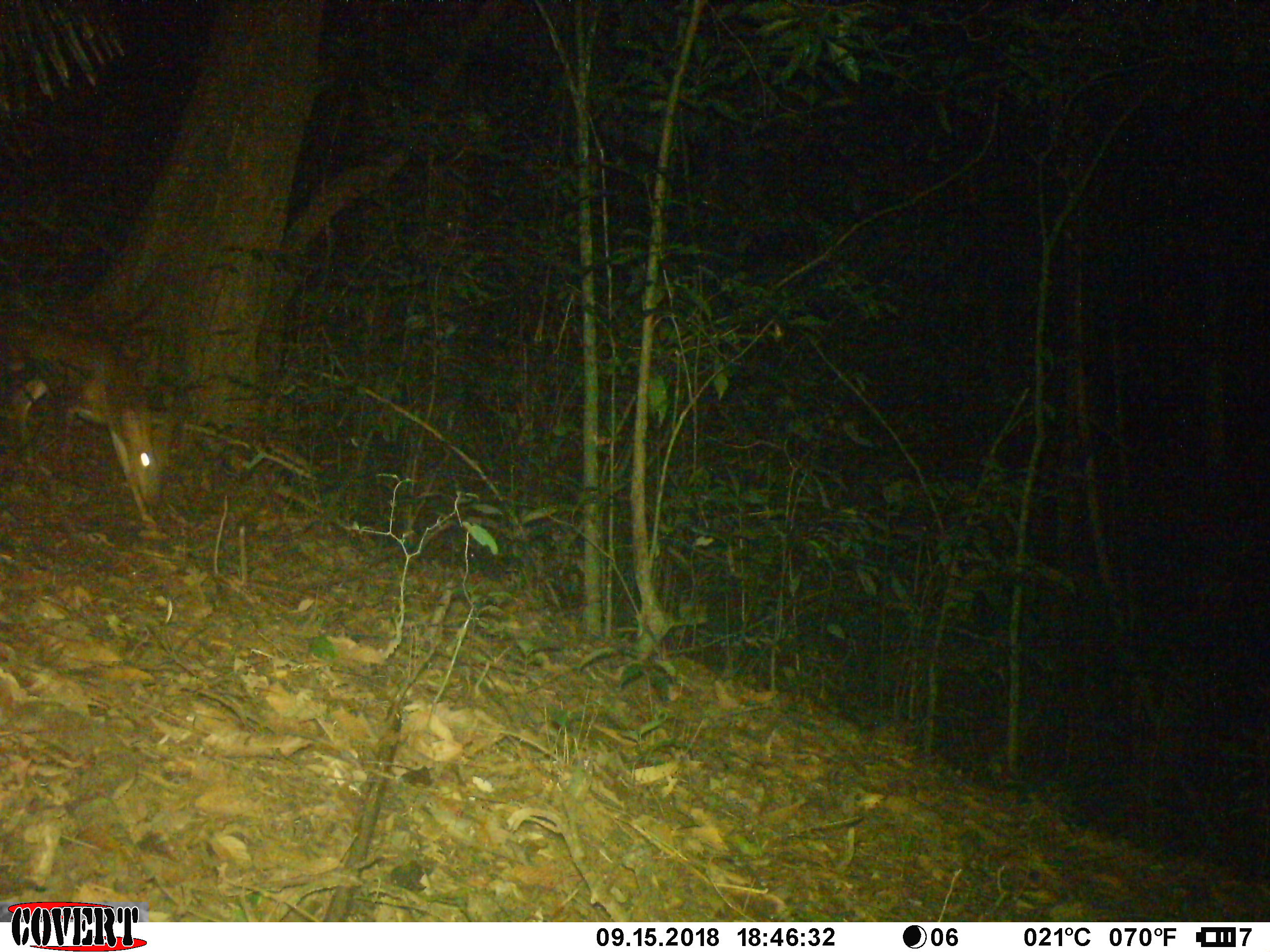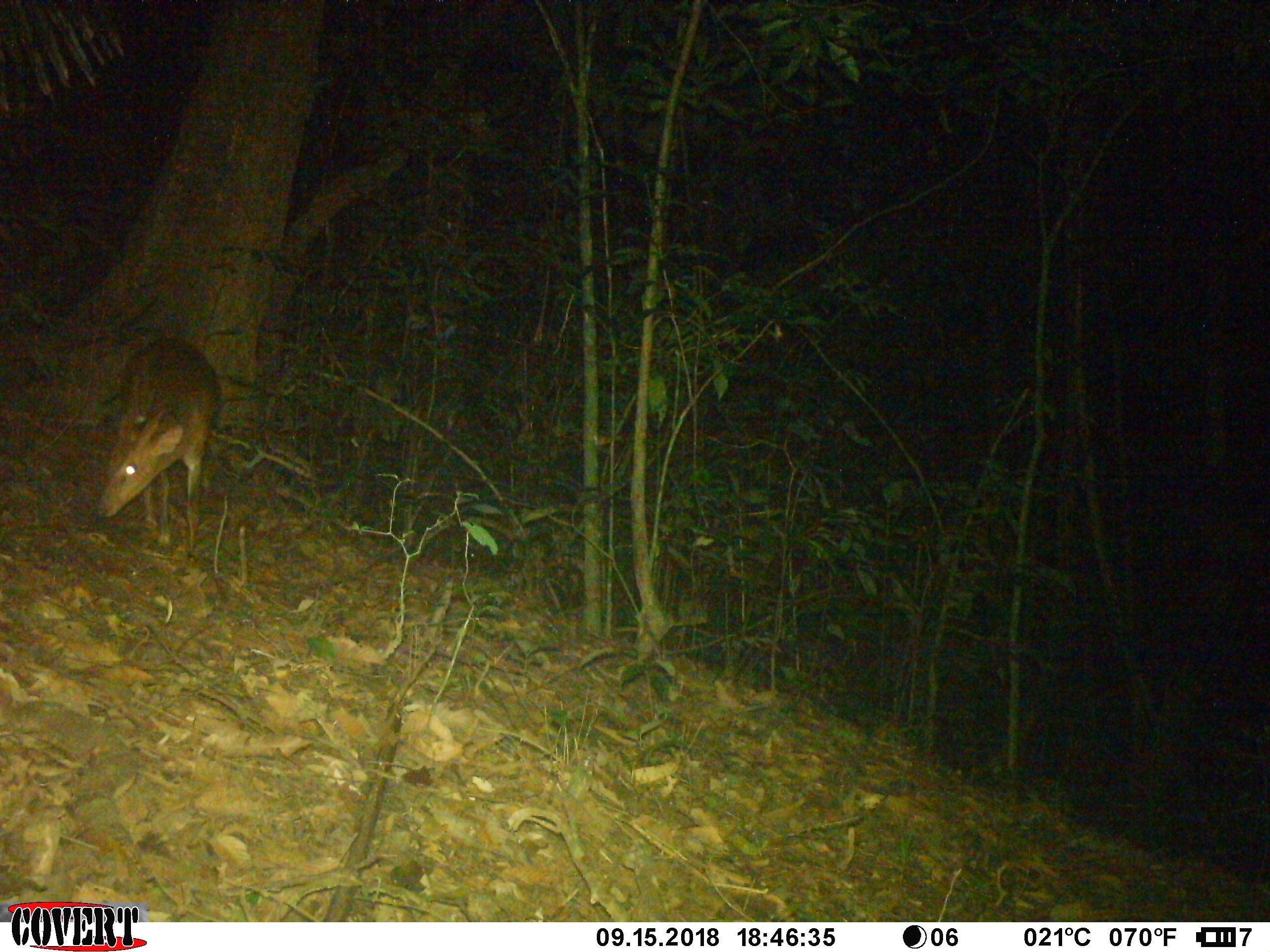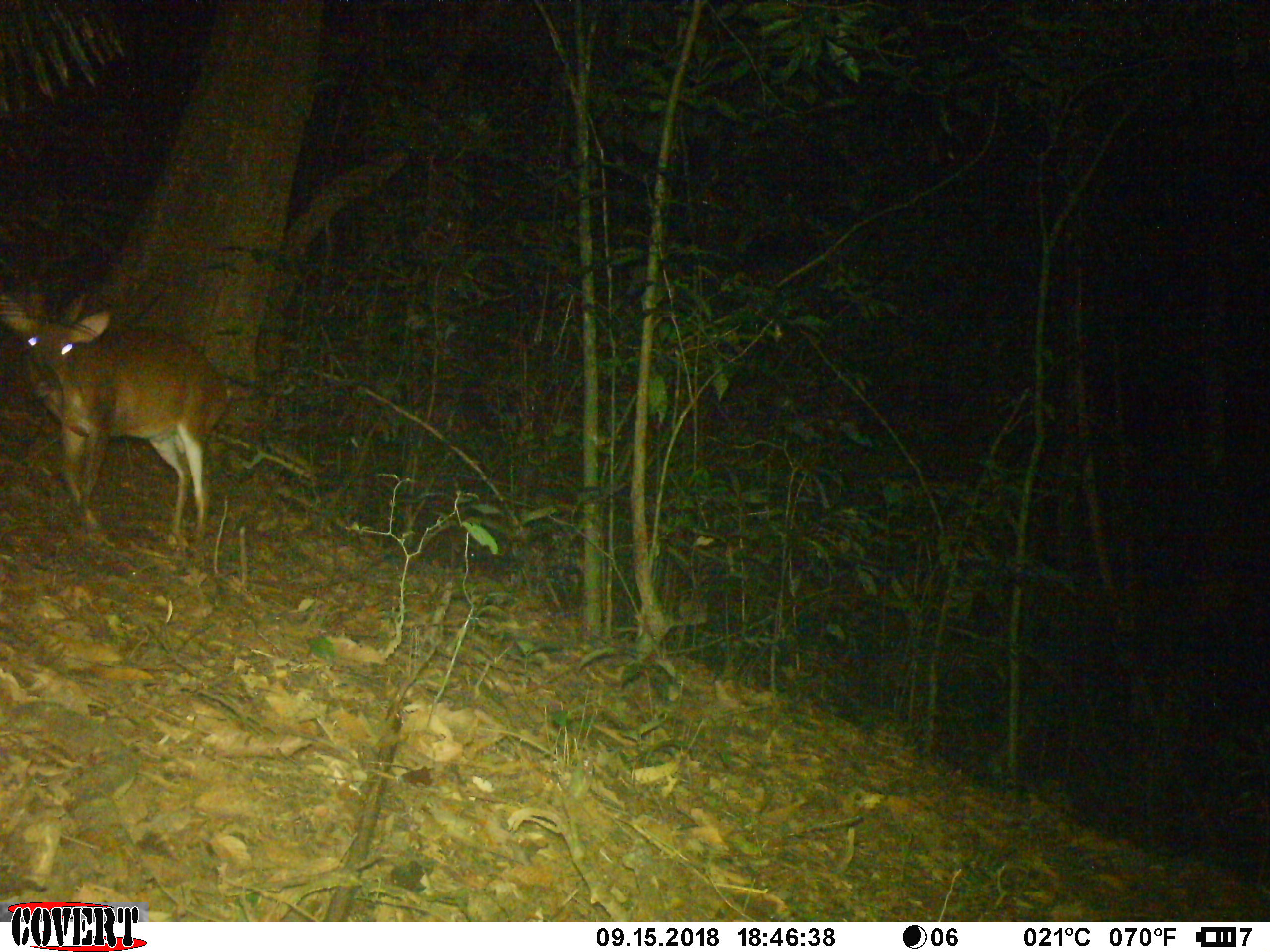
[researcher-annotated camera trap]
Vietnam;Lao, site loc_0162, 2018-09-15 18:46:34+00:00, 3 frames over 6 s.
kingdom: Animalia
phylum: Chordata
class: Mammalia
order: Artiodactyla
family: Cervidae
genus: Muntiacus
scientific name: Muntiacus vuquangensis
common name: large-antlered muntjac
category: large antlered muntjac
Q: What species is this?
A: Large antlered muntjac (large-antlered muntjac) (Muntiacus vuquangensis).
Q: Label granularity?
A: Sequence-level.